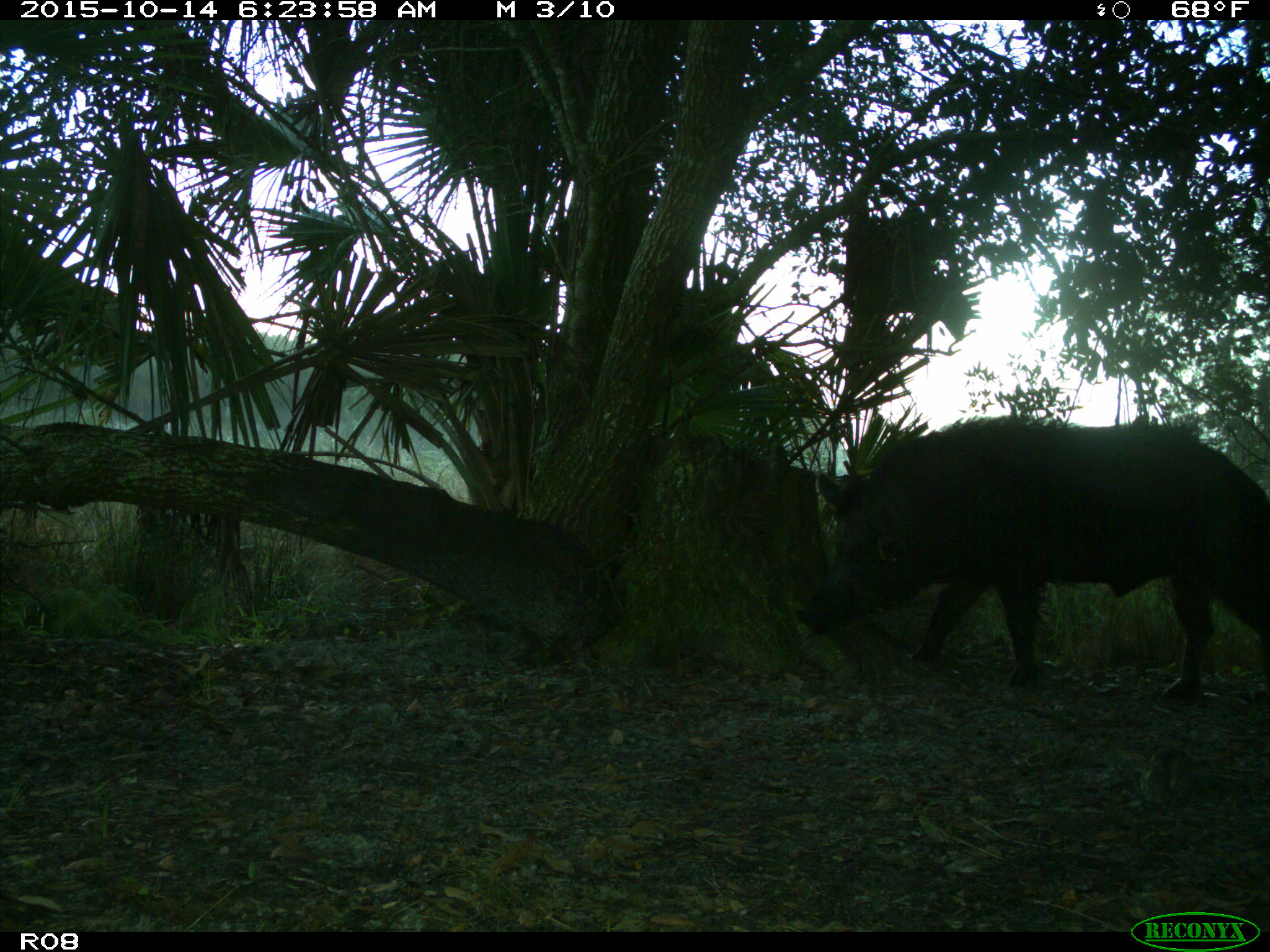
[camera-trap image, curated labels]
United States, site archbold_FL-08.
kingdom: Animalia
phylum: Chordata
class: Mammalia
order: Artiodactyla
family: Suidae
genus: Sus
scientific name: Sus scrofa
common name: wild boar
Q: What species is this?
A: Sus scrofa (wild boar).